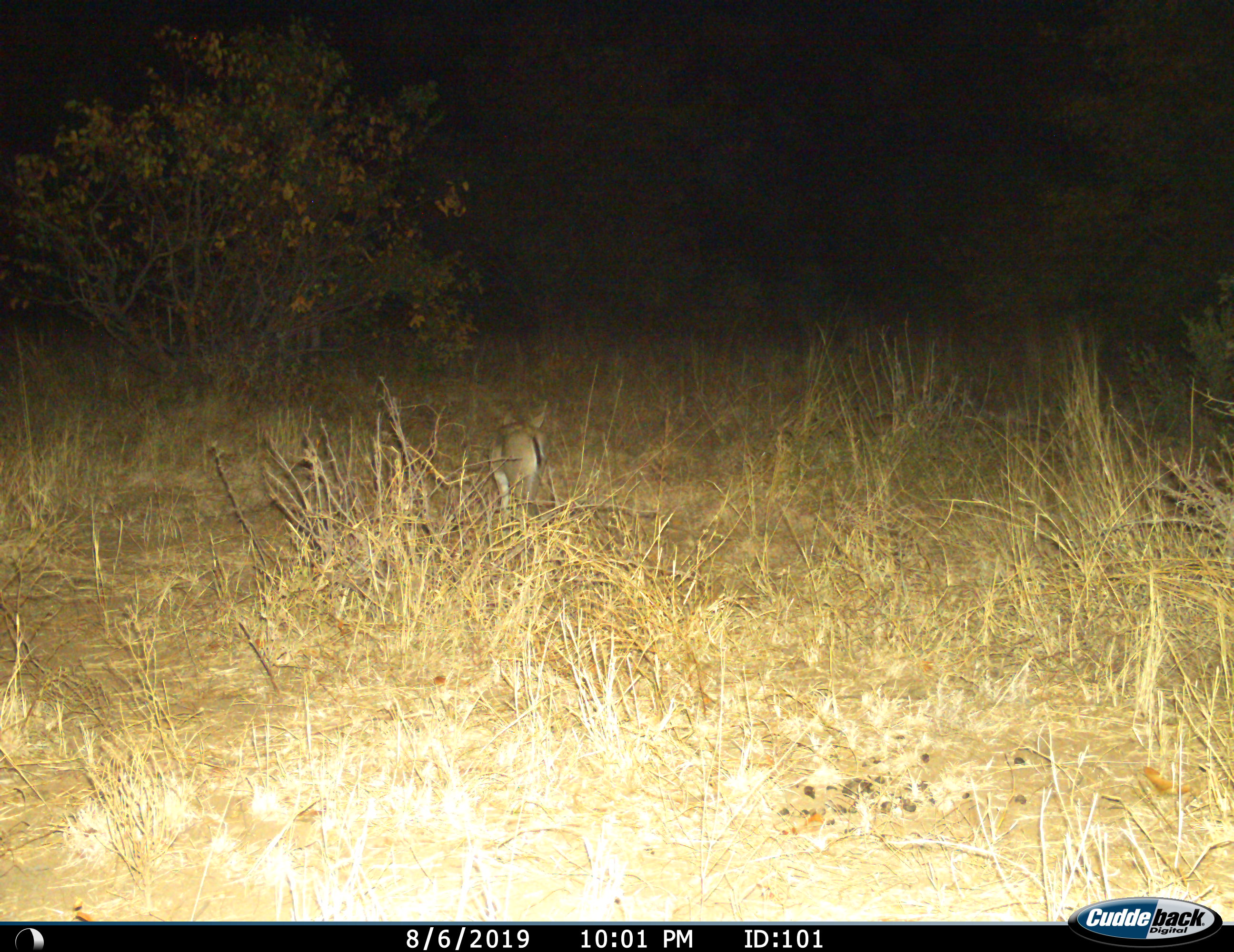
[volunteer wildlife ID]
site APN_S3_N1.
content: unidentified animal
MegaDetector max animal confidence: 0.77